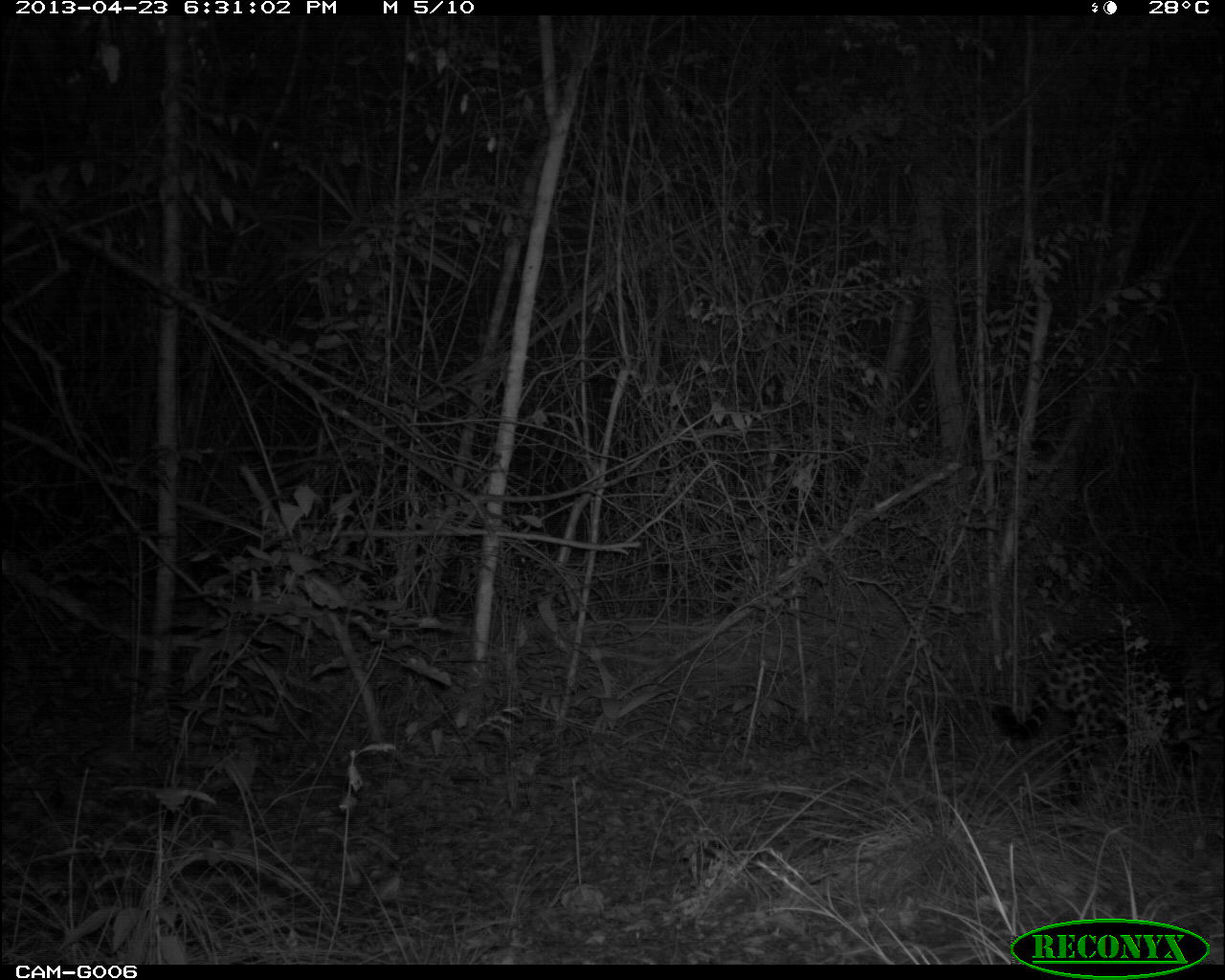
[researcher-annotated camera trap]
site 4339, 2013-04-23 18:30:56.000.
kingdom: Animalia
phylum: Chordata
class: Mammalia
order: Carnivora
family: Felidae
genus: Panthera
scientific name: Panthera onca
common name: jaguar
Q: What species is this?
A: Panthera onca (jaguar).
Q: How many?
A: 1.